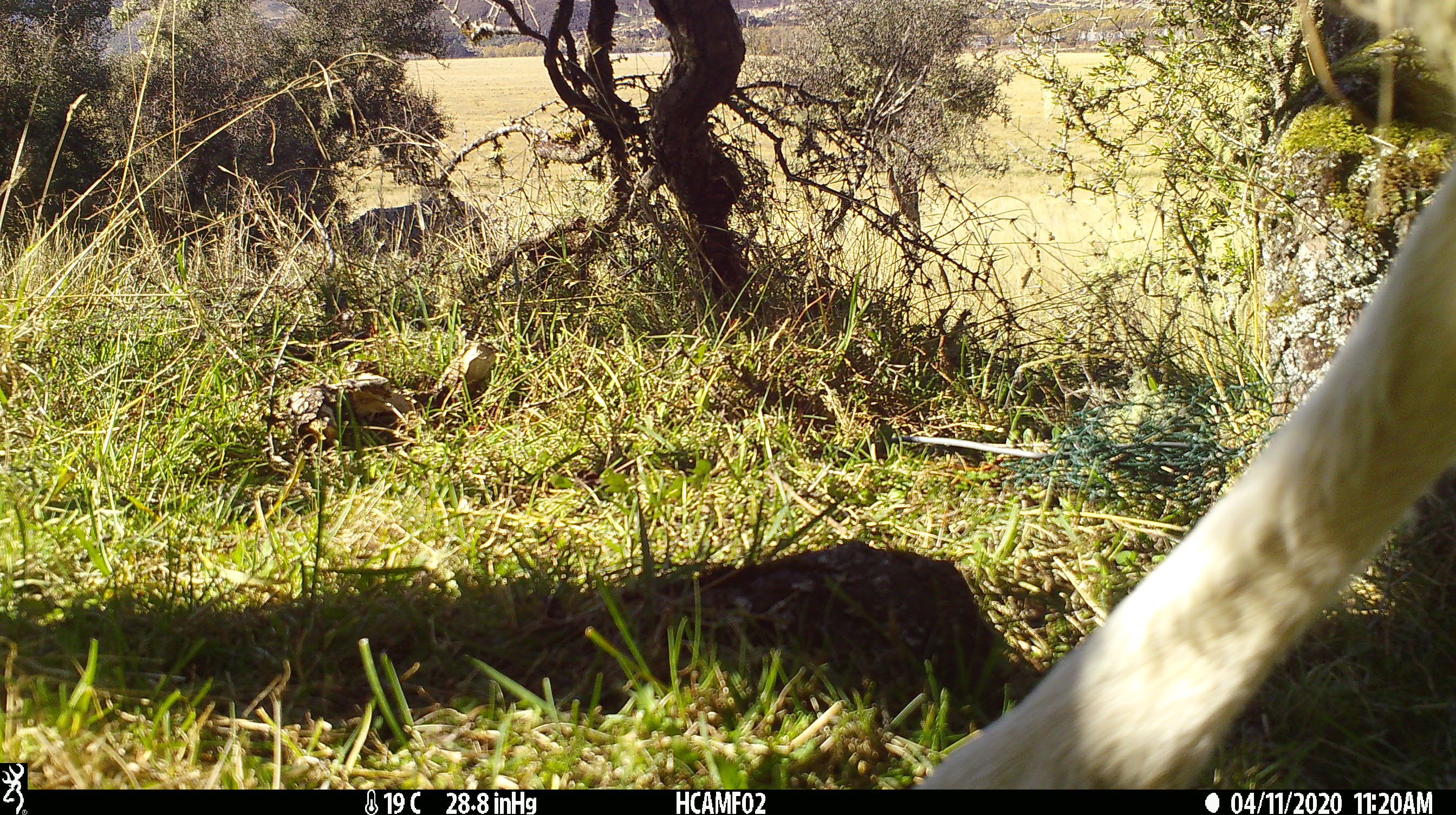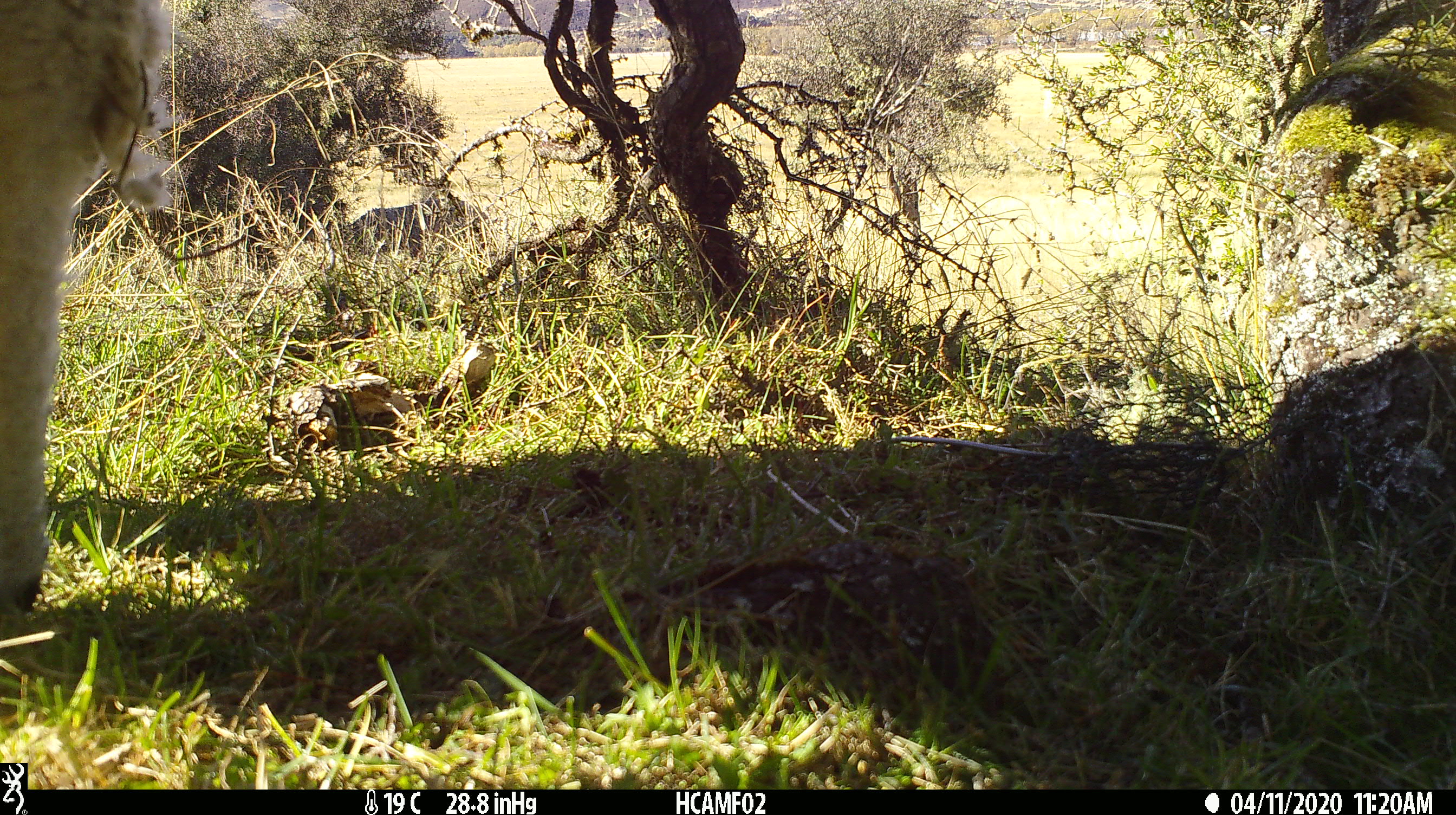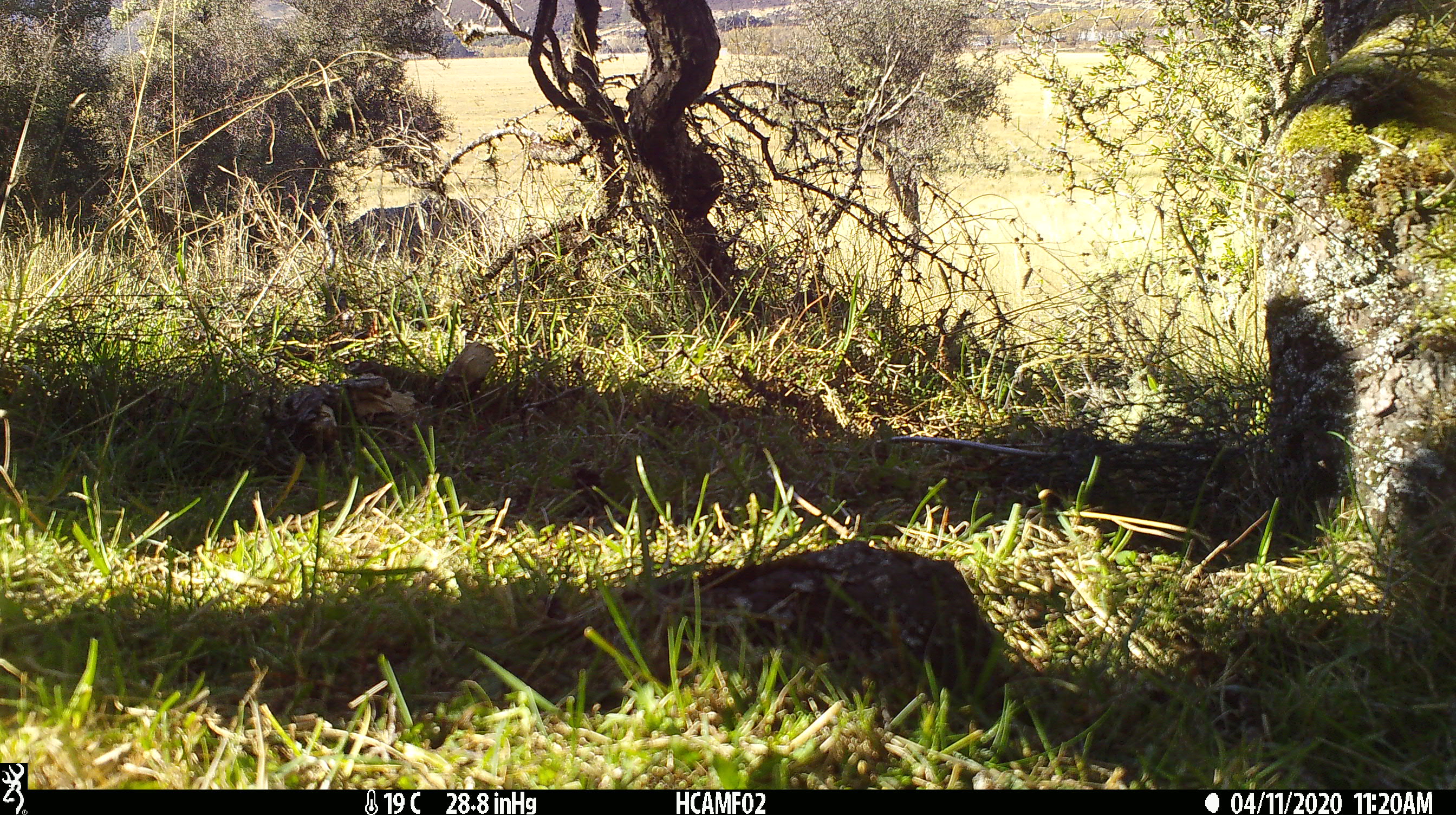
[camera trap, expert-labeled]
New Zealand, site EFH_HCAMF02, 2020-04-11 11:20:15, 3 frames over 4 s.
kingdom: Animalia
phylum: Chordata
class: Mammalia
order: Artiodactyla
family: Bovidae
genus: Ovis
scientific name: Ovis aries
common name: domestic sheep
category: sheep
Sheep (domestic sheep) (Ovis aries).